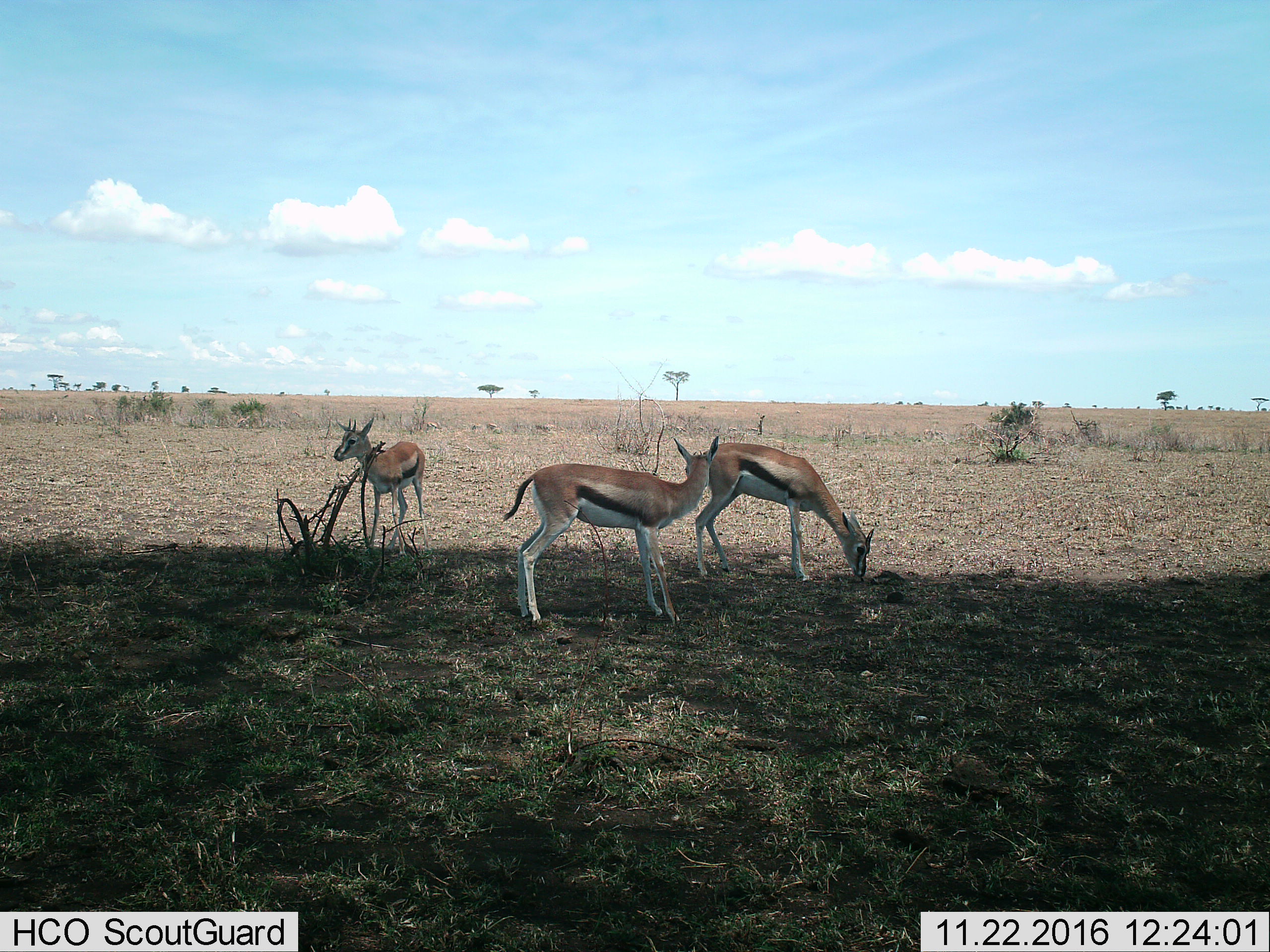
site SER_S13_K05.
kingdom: Animalia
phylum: Chordata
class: Mammalia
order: Artiodactyla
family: Bovidae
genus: Eudorcas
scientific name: Eudorcas thomsonii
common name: thomson's gazelle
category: gazellethomsons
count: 3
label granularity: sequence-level